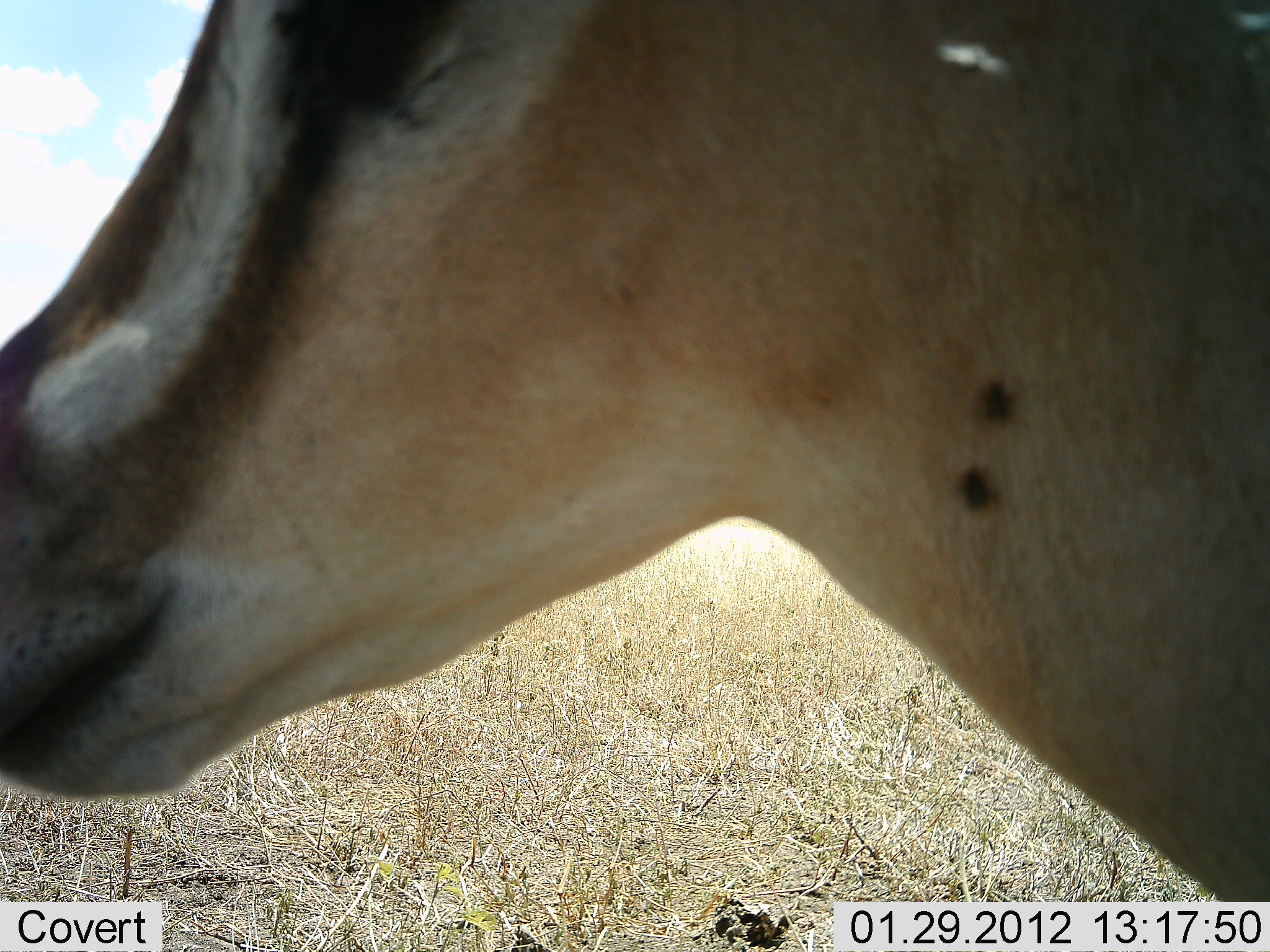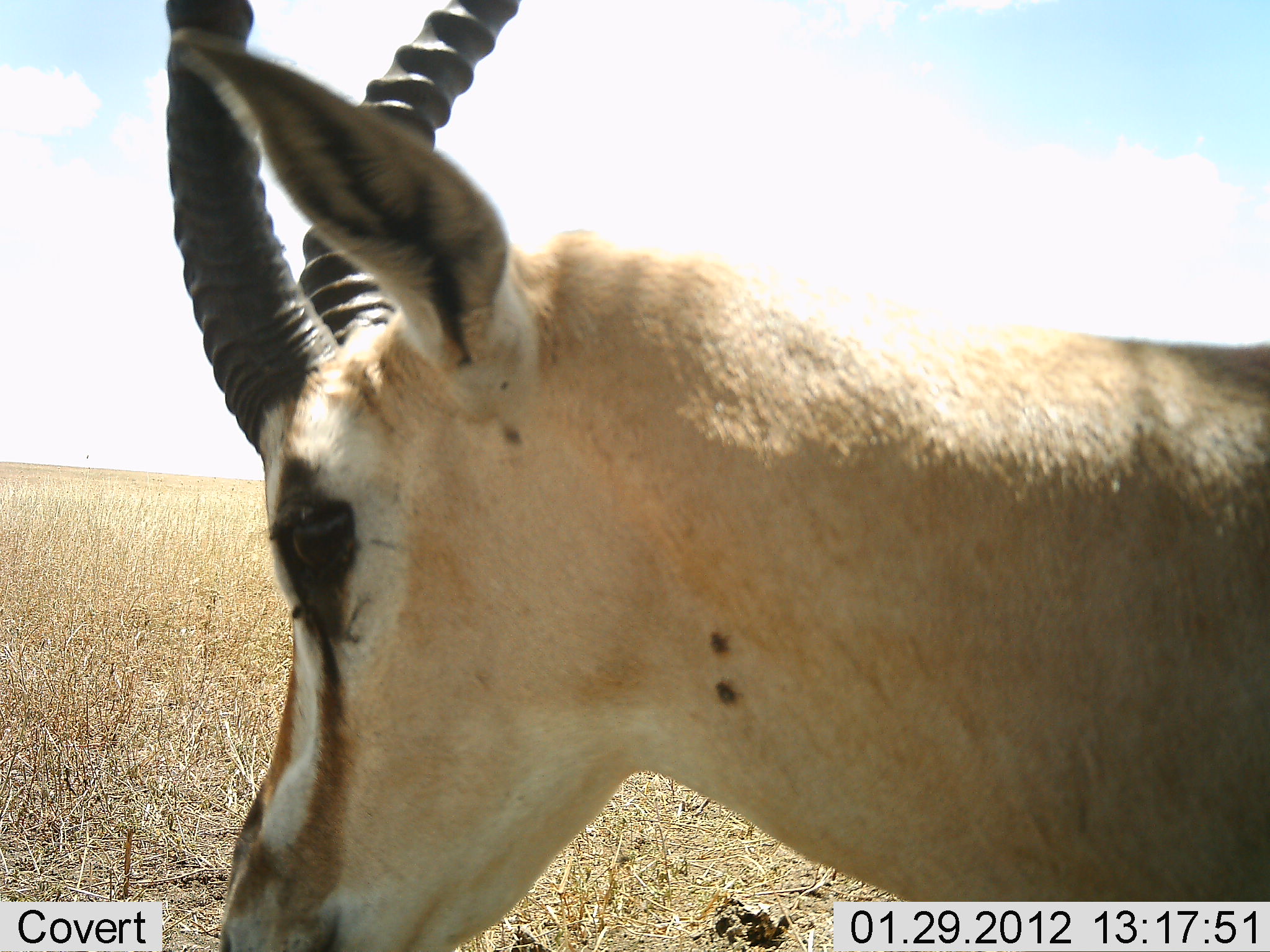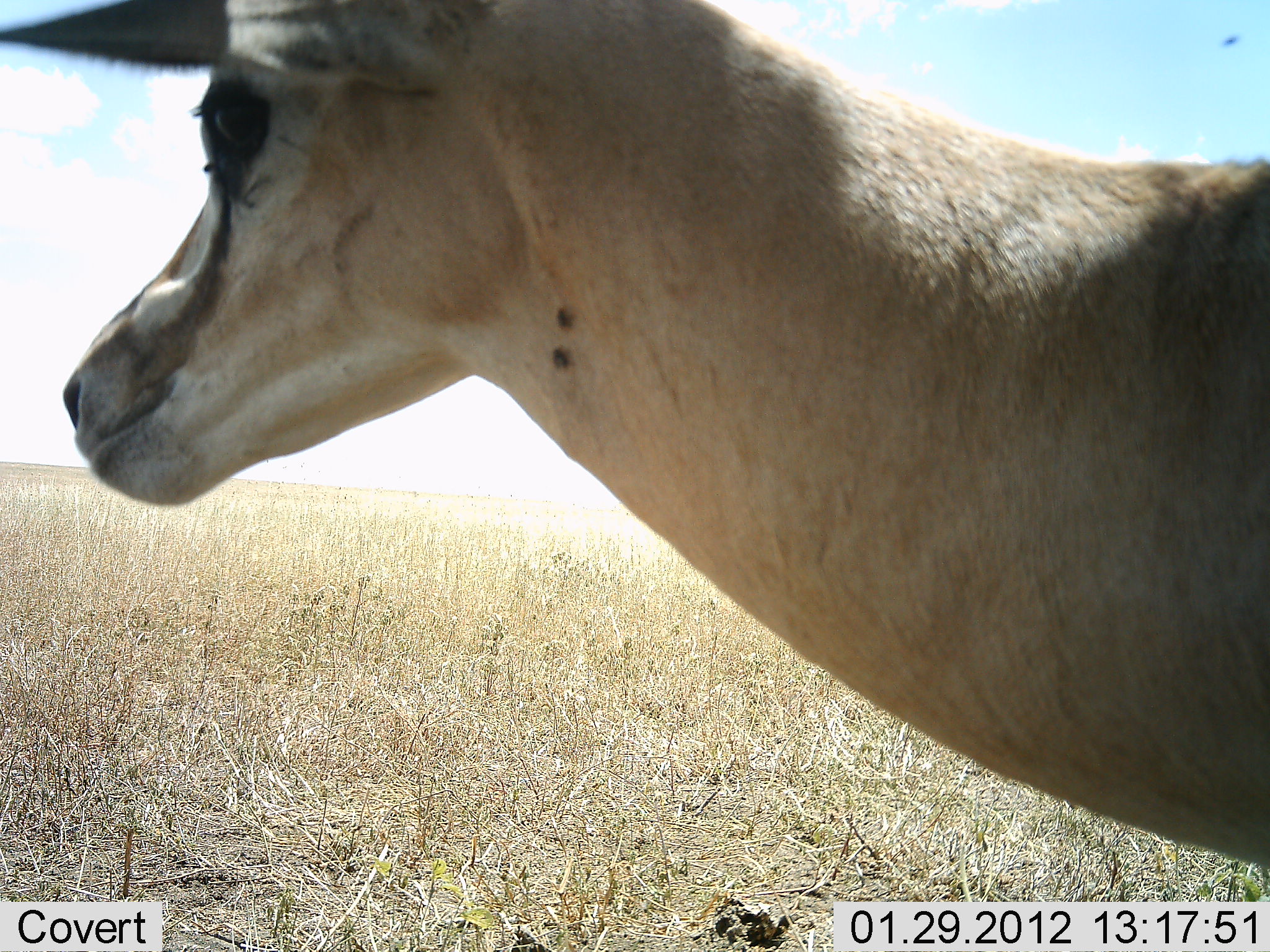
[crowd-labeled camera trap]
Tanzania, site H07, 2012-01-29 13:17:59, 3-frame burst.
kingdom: Animalia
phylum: Chordata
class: Mammalia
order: Artiodactyla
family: Bovidae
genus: Eudorcas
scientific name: Eudorcas thomsonii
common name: thomson's gazelle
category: gazellethomsons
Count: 1.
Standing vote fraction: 79%.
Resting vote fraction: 7%.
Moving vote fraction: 7%.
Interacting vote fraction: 7%.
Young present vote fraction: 0%.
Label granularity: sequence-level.